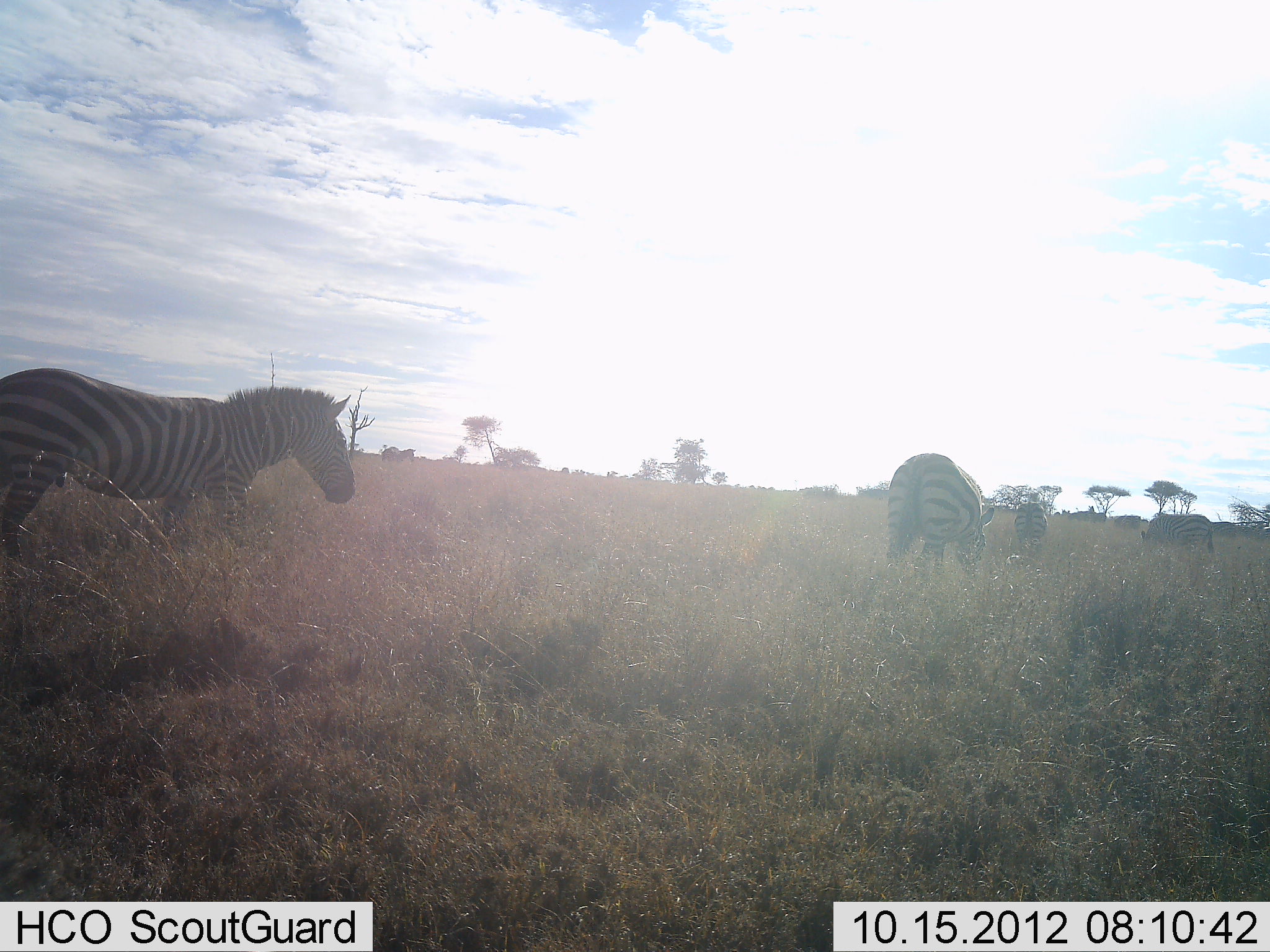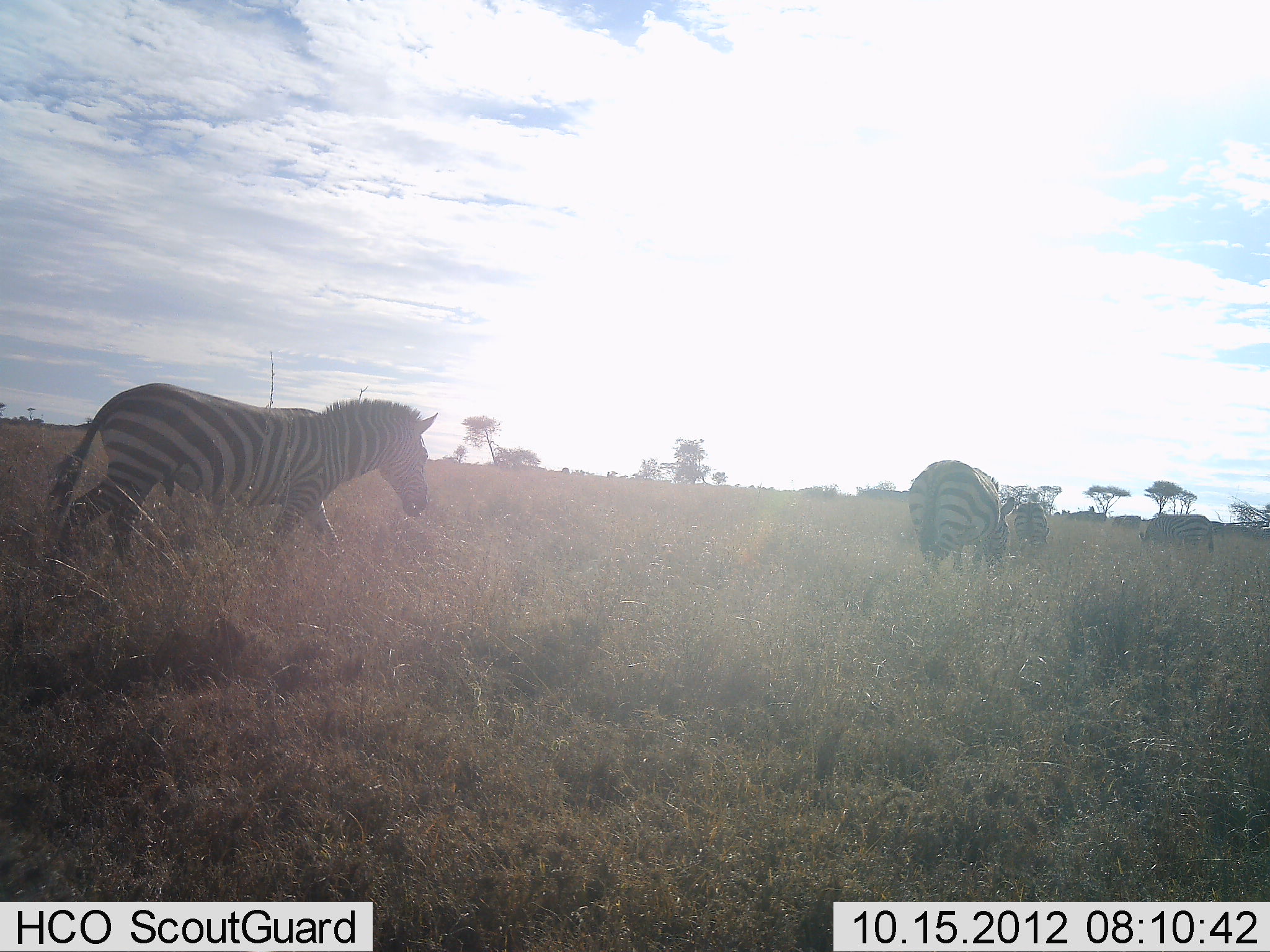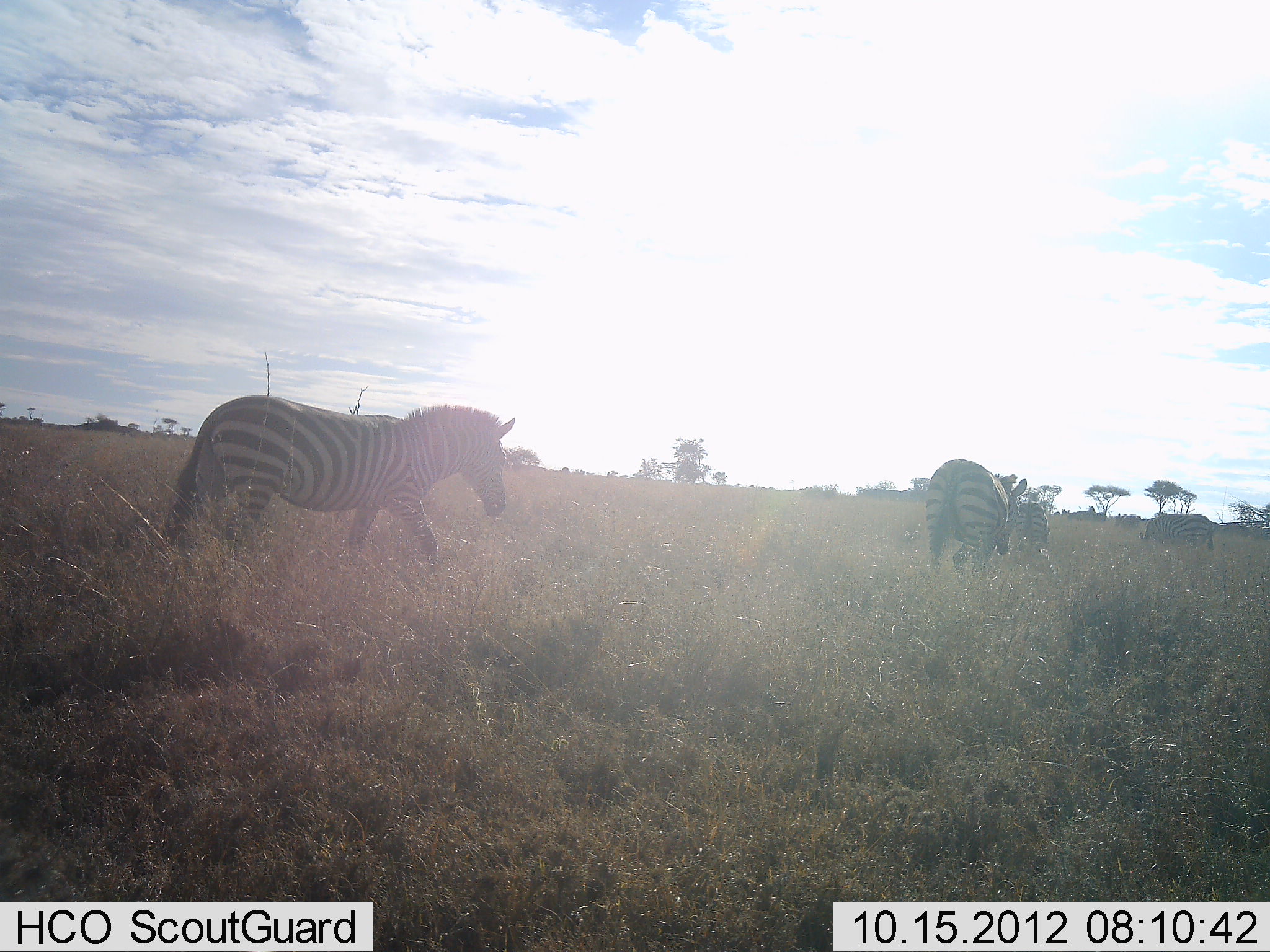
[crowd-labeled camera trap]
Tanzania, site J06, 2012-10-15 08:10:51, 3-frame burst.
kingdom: Animalia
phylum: Chordata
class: Mammalia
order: Perissodactyla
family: Equidae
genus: Equus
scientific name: Equus quagga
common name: plains zebra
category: zebra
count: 4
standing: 30%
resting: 0%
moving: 70%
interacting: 10%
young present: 0%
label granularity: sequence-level